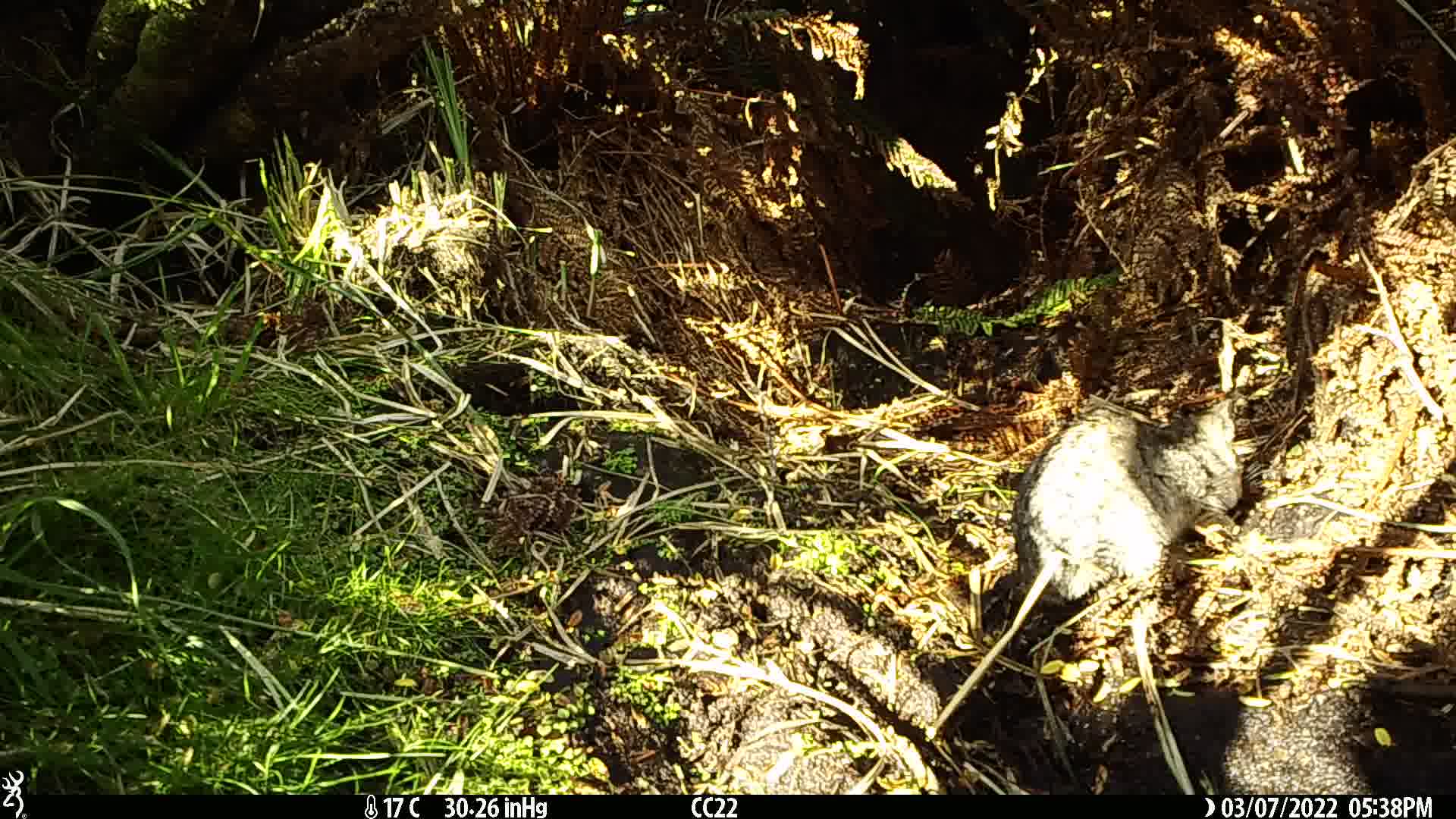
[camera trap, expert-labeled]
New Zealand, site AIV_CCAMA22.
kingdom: Animalia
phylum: Chordata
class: Mammalia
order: Carnivora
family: Felidae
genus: Felis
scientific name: Felis catus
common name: domestic cat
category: cat